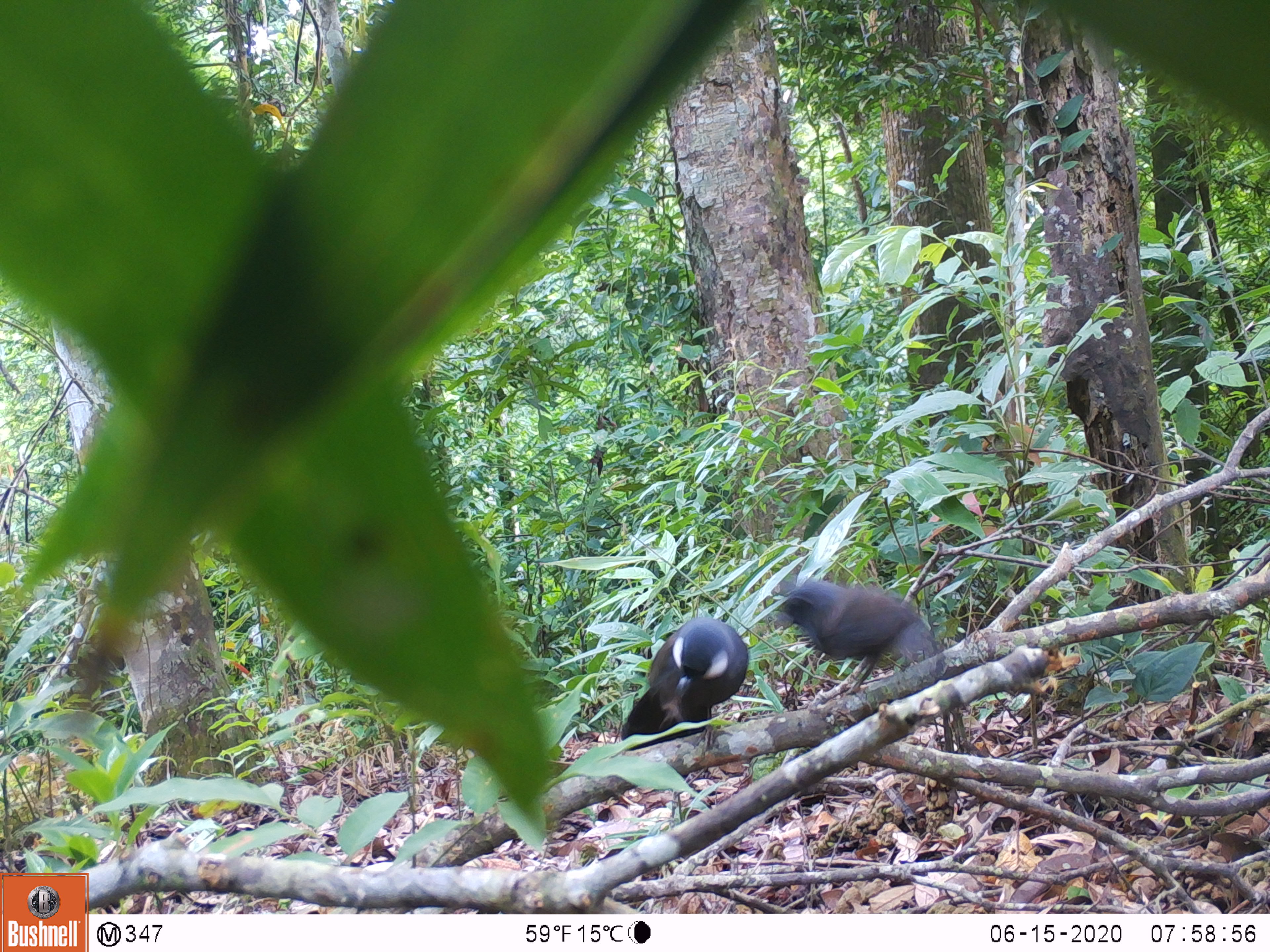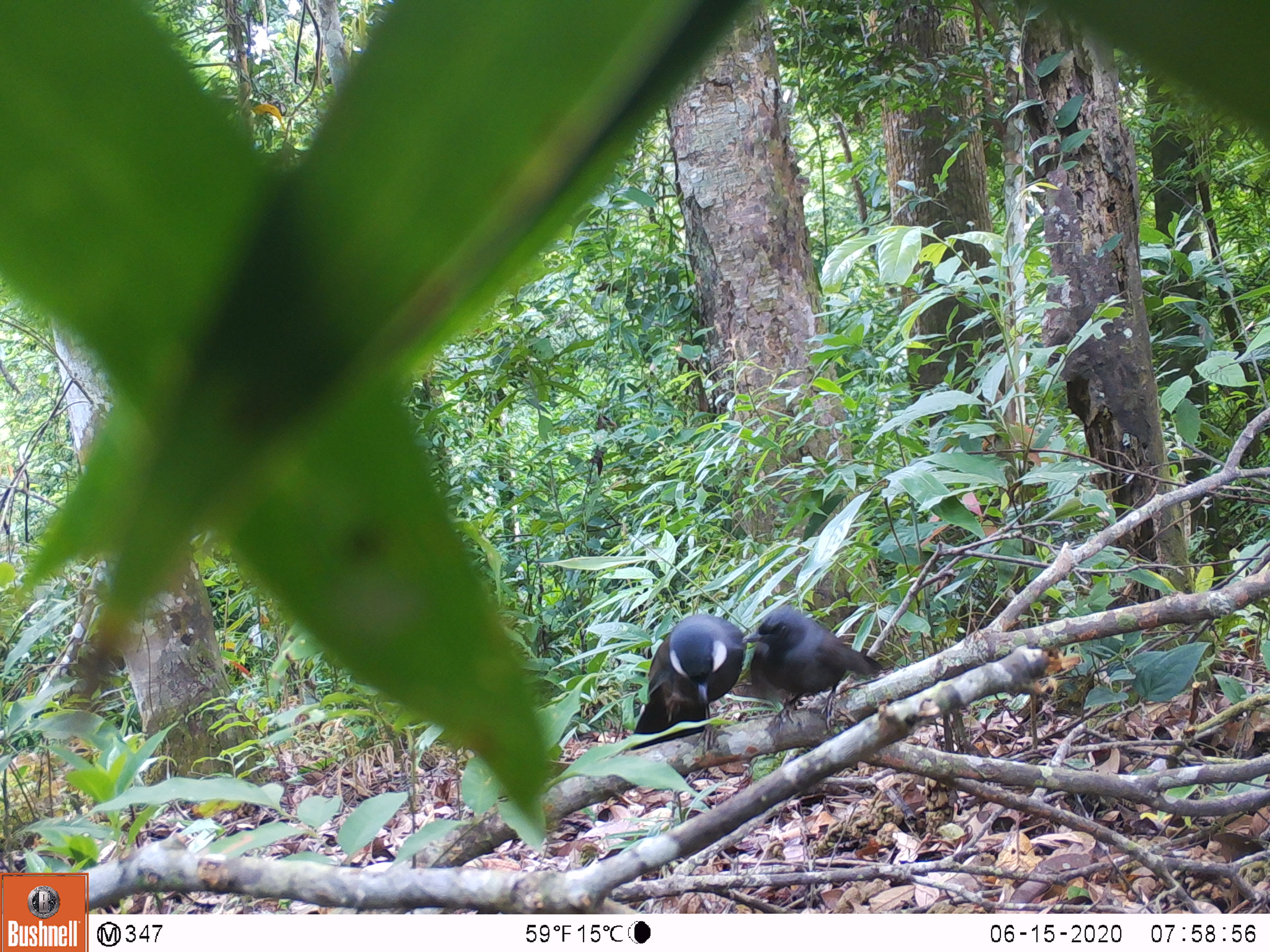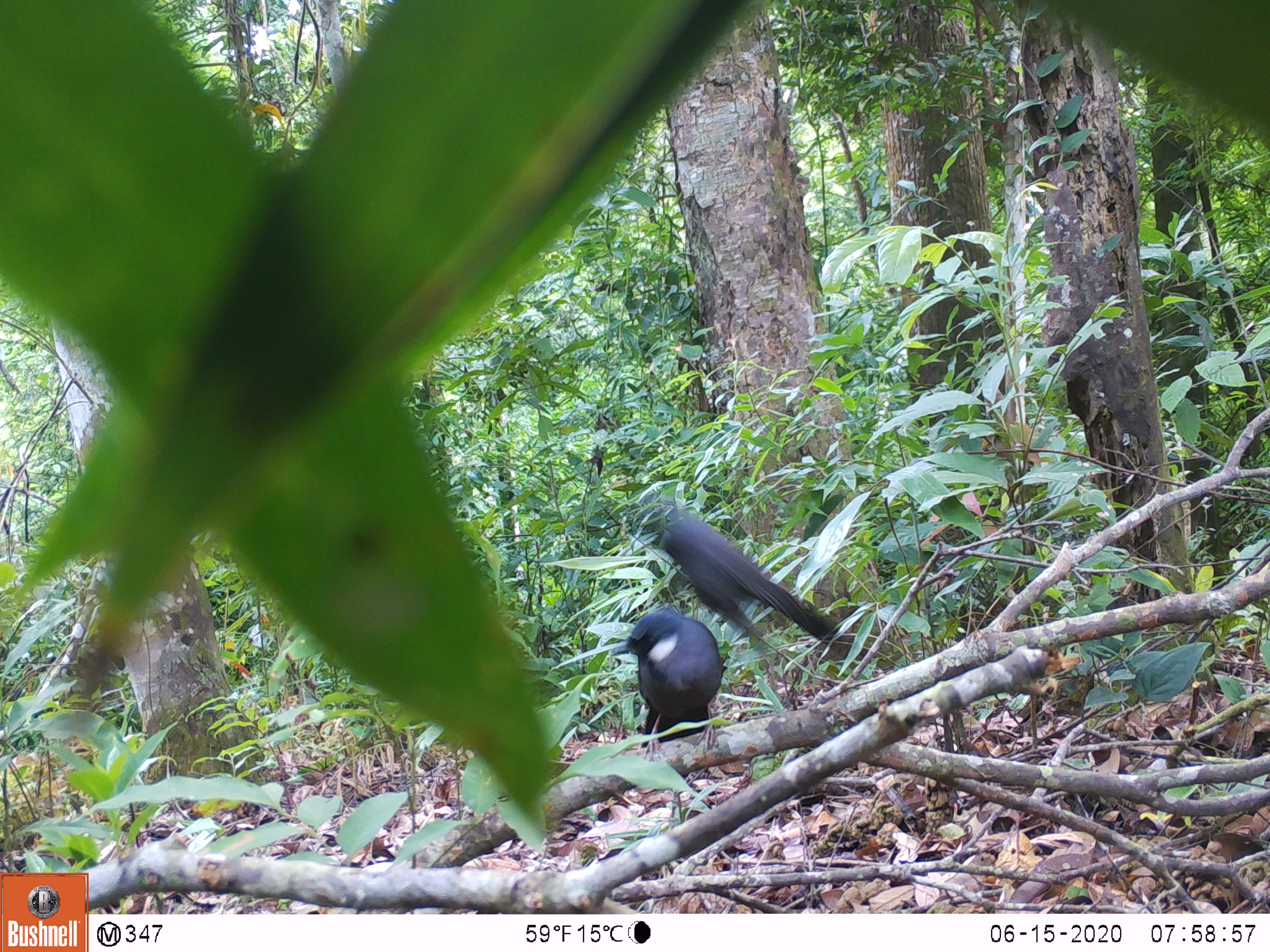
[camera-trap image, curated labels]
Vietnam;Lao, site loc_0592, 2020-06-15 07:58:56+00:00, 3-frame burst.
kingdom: Animalia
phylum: Chordata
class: Aves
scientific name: Aves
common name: bird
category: unidentified bird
Unidentified bird (bird) (Aves). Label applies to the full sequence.